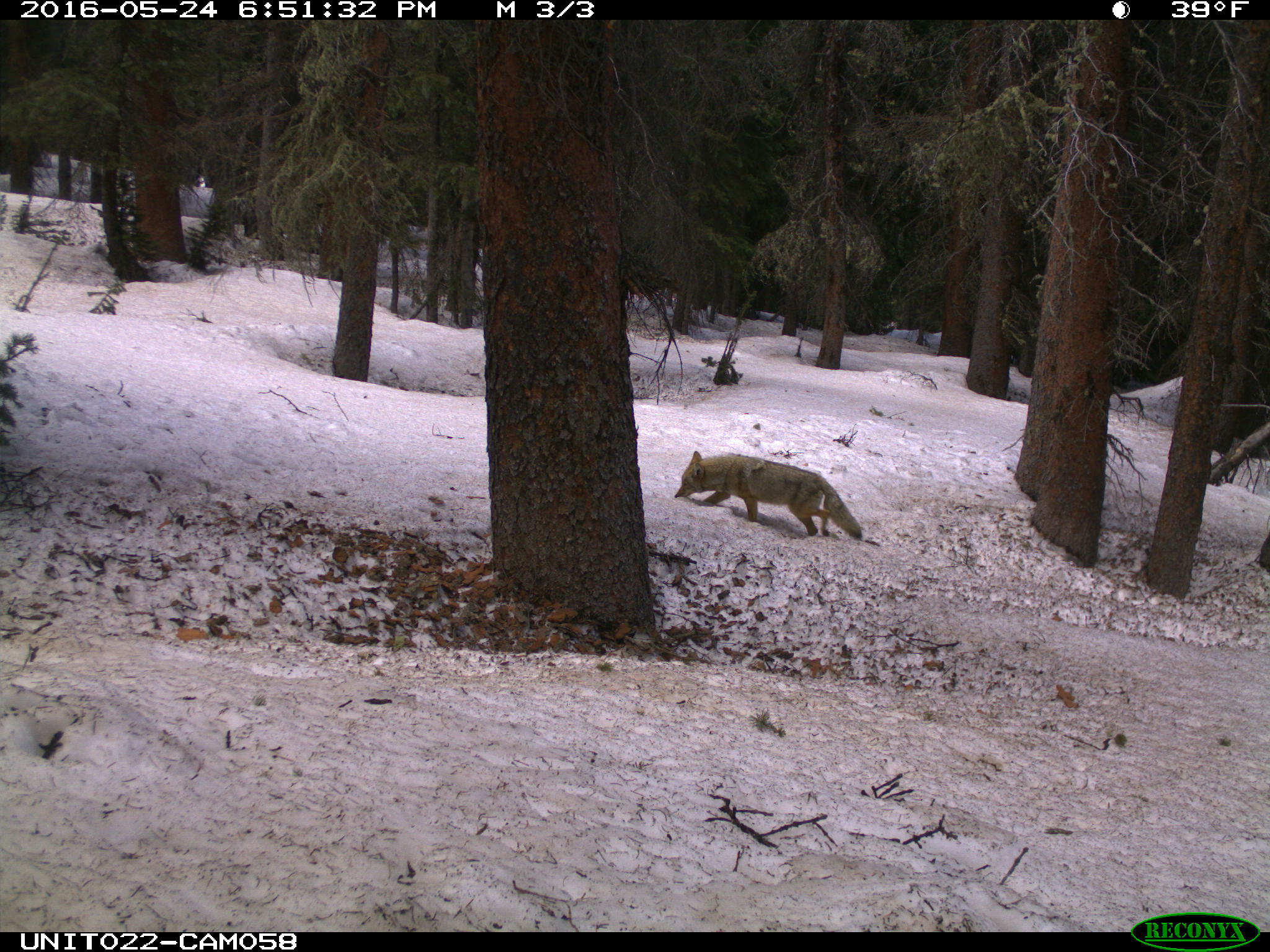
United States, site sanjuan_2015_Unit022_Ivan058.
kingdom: Animalia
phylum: Chordata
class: Mammalia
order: Carnivora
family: Canidae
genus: Canis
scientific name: Canis latrans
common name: coyote